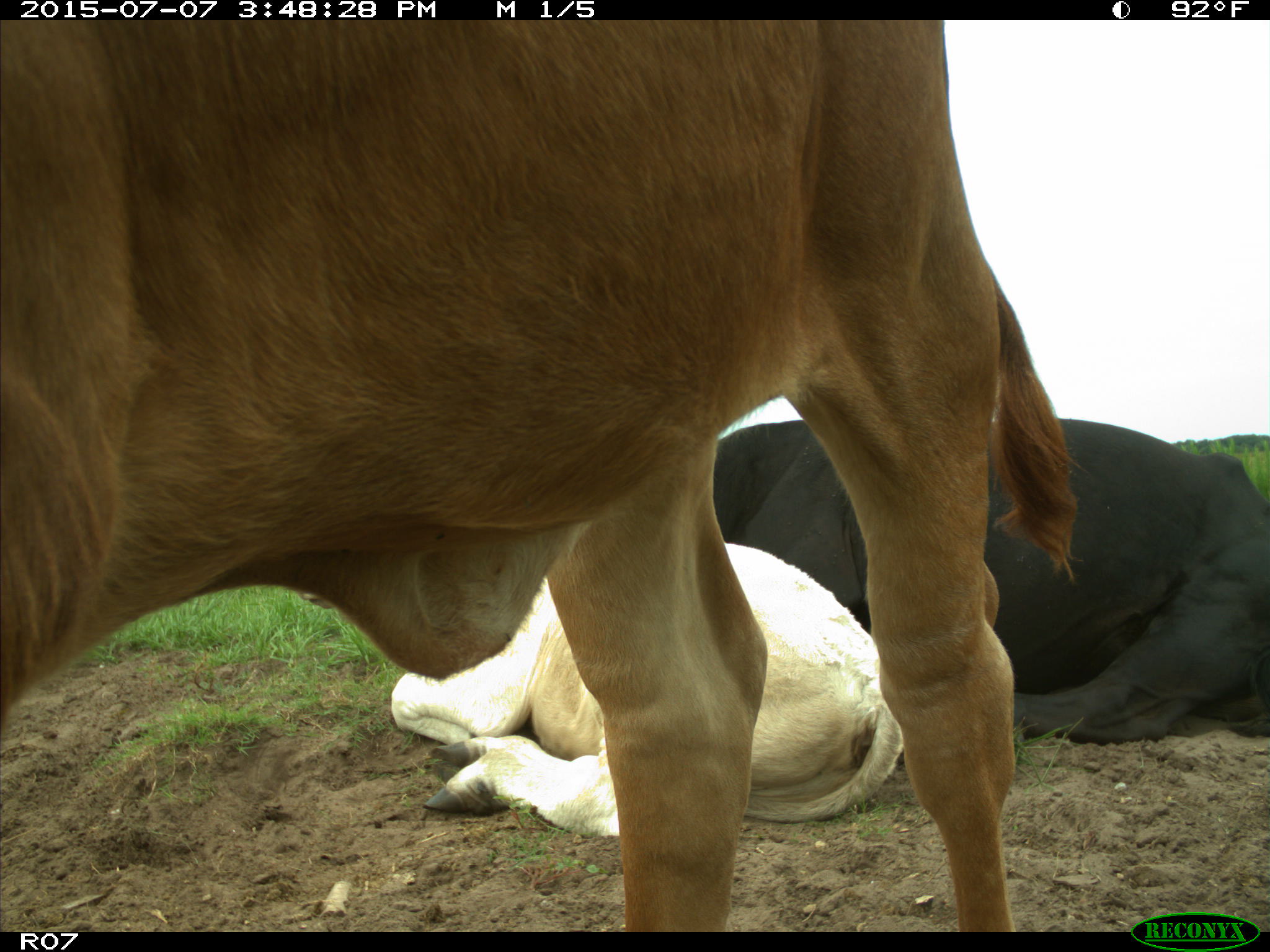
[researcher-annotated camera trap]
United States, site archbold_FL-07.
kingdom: Animalia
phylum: Chordata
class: Mammalia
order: Artiodactyla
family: Bovidae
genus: Bos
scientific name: Bos taurus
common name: domestic cow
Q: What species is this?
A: Bos taurus (domestic cow).